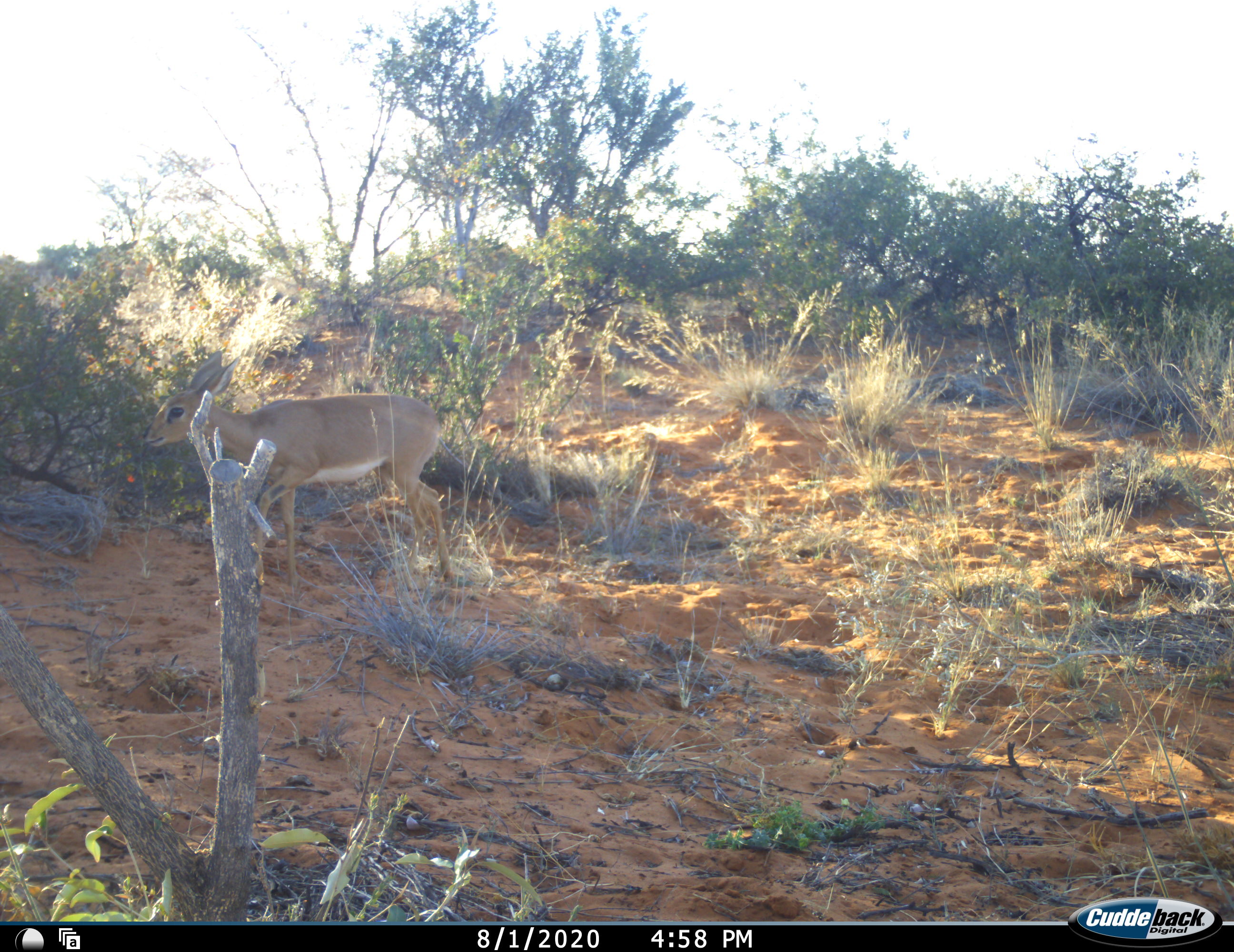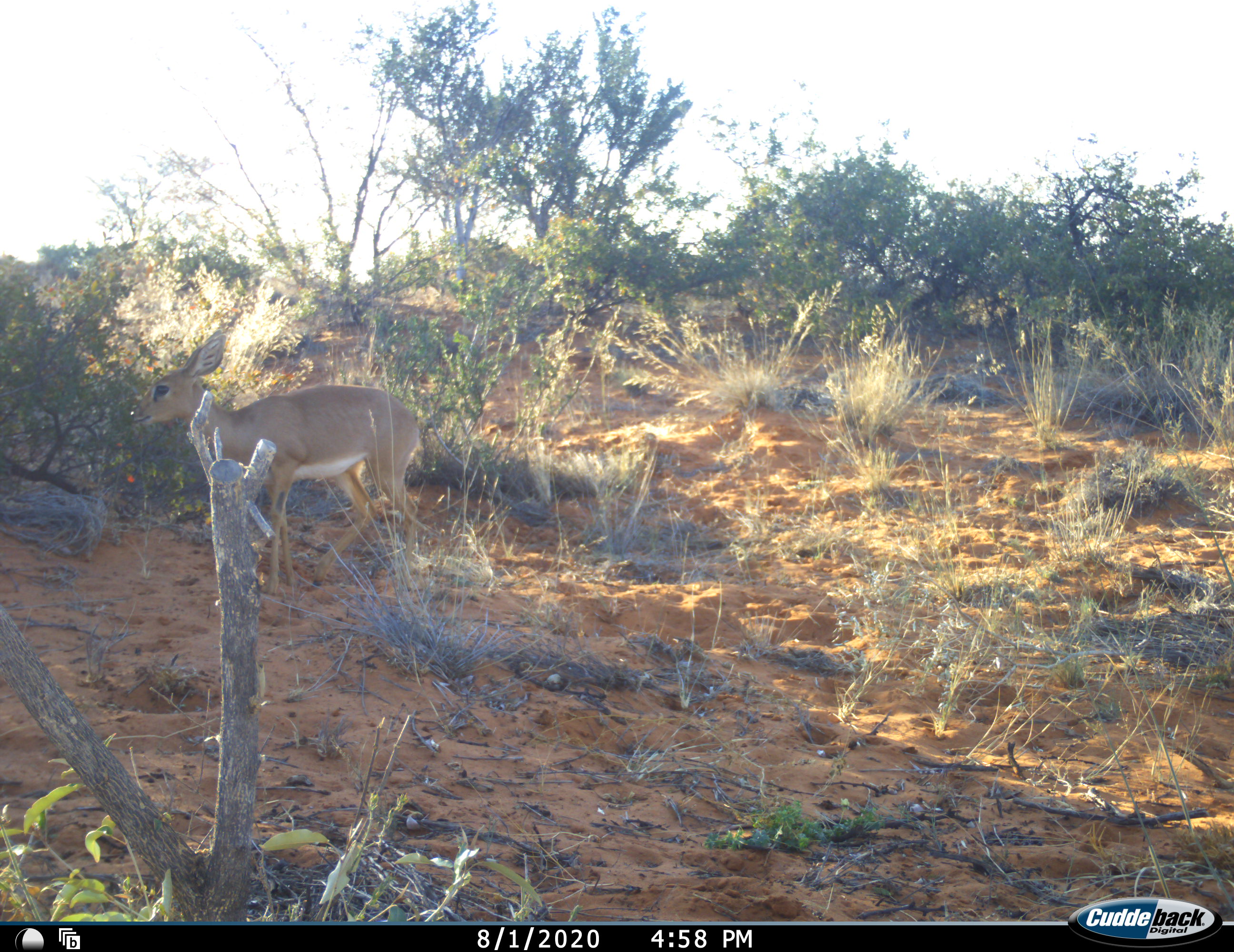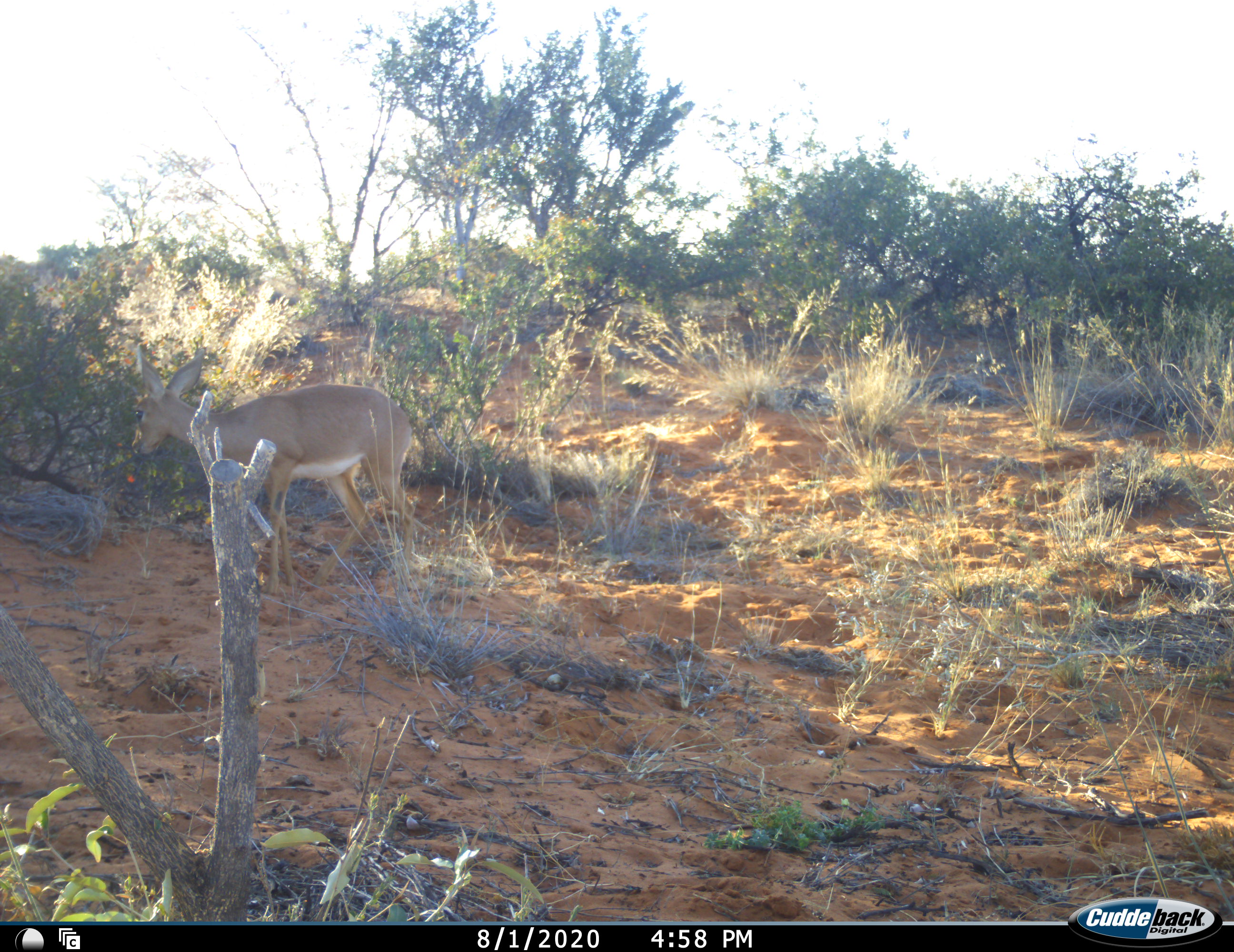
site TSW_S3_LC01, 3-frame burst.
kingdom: Animalia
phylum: Chordata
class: Mammalia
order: Artiodactyla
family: Bovidae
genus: Raphicerus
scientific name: Raphicerus campestris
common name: steenbok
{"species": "steenbok (Raphicerus campestris)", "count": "1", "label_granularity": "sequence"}